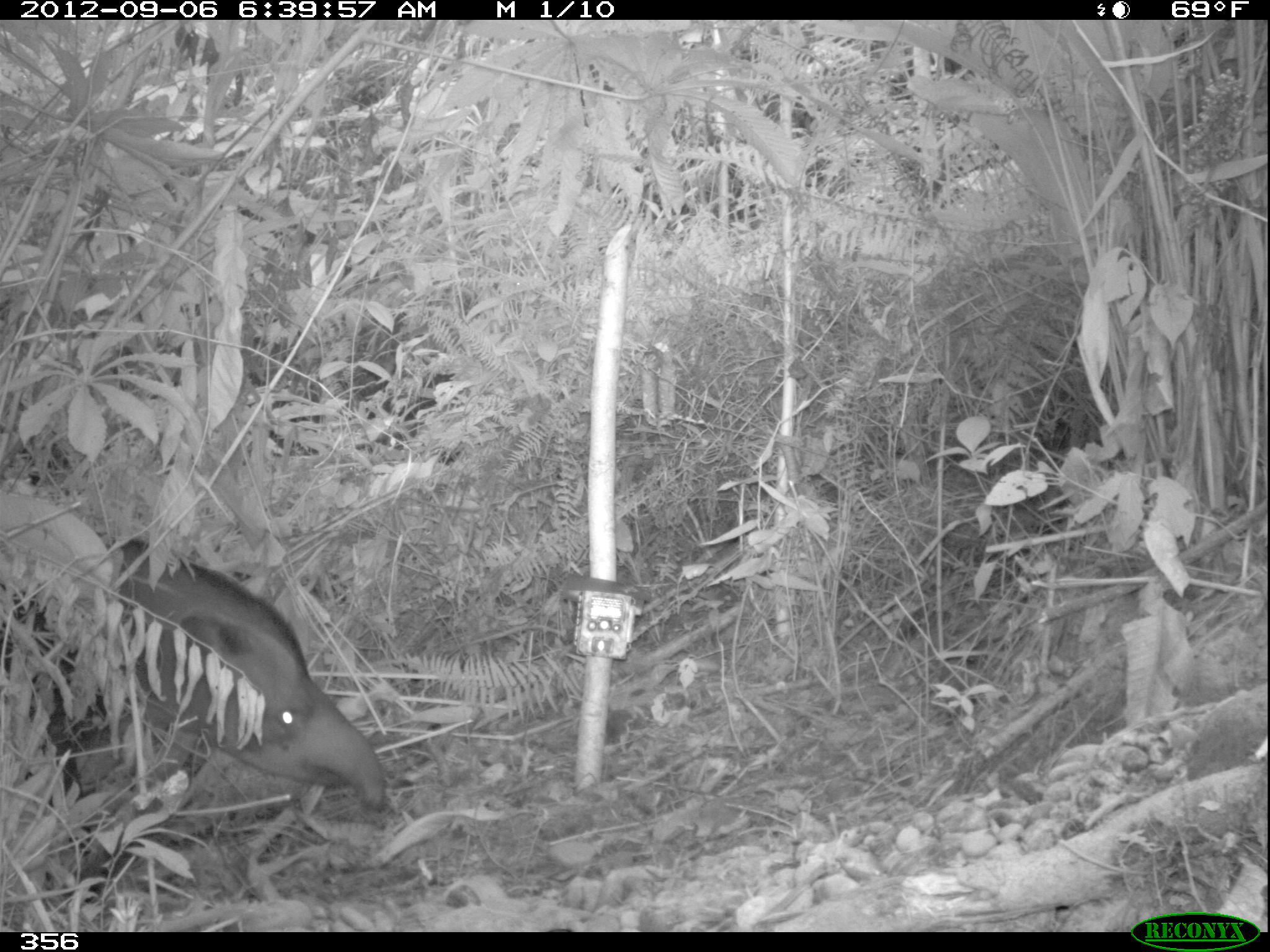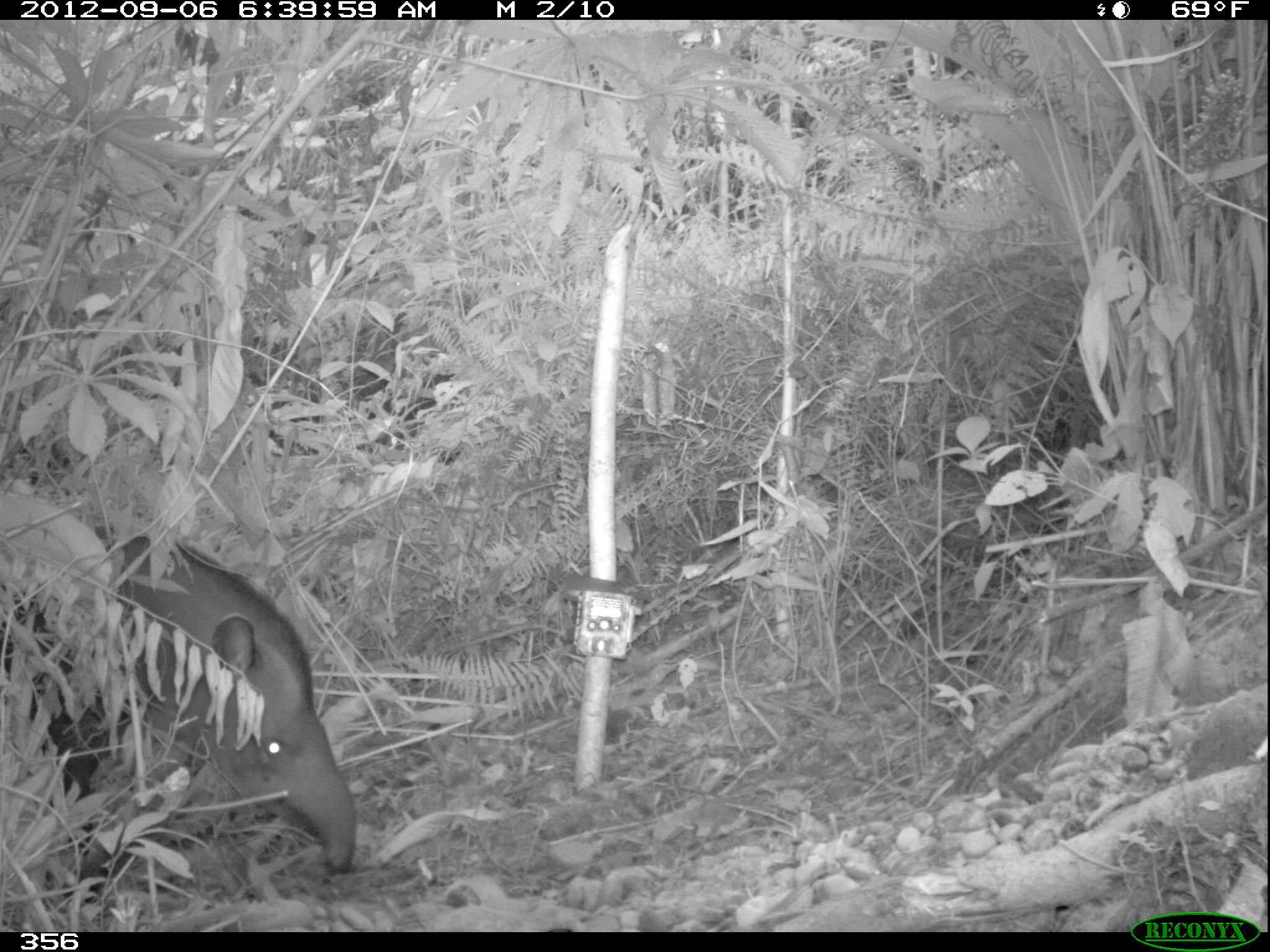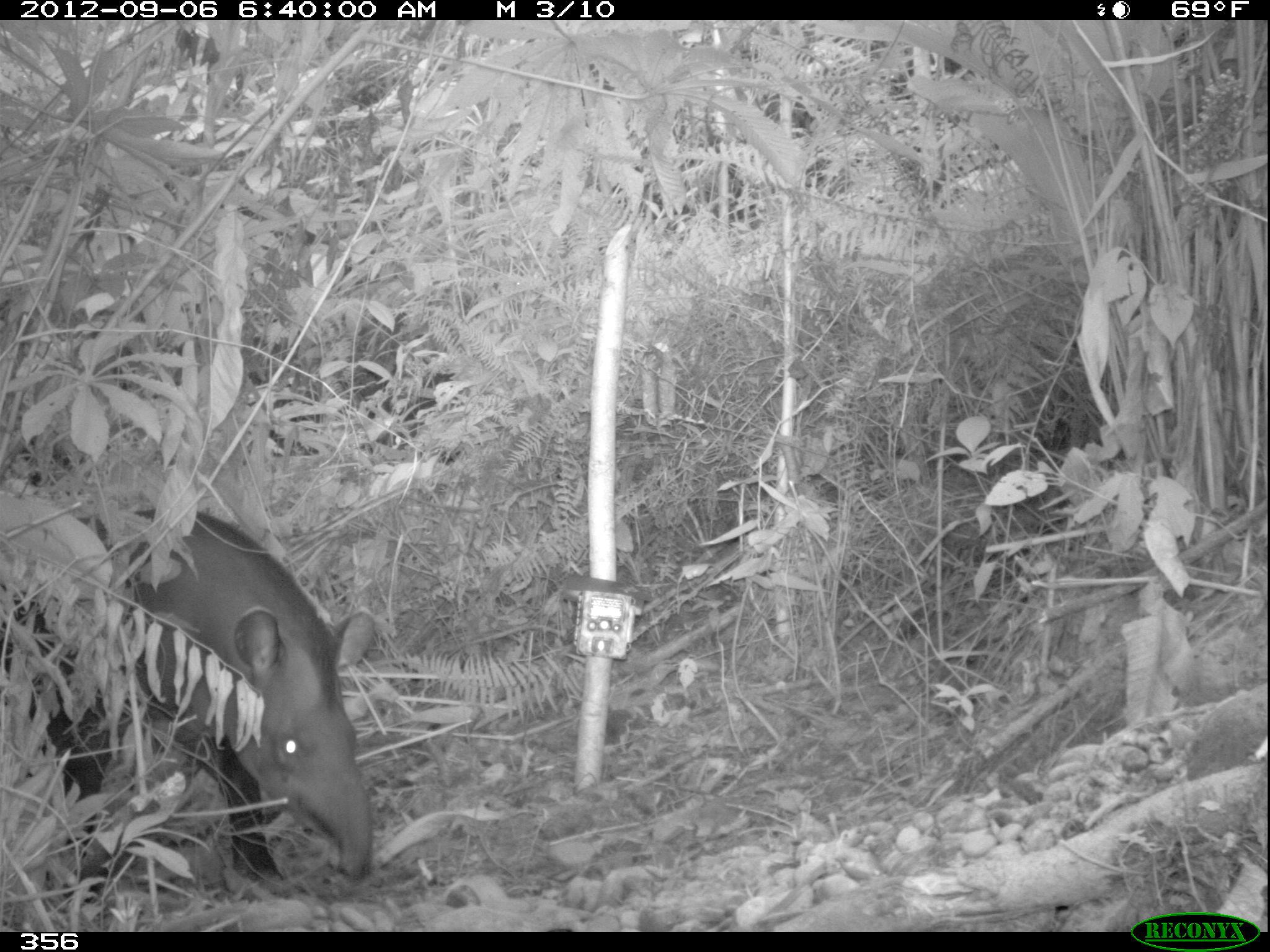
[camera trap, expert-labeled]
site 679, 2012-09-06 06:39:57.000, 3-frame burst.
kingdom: Animalia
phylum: Chordata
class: Mammalia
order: Perissodactyla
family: Tapiridae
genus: Tapirus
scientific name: Tapirus terrestris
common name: south american tapir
Tapirus terrestris (south american tapir).